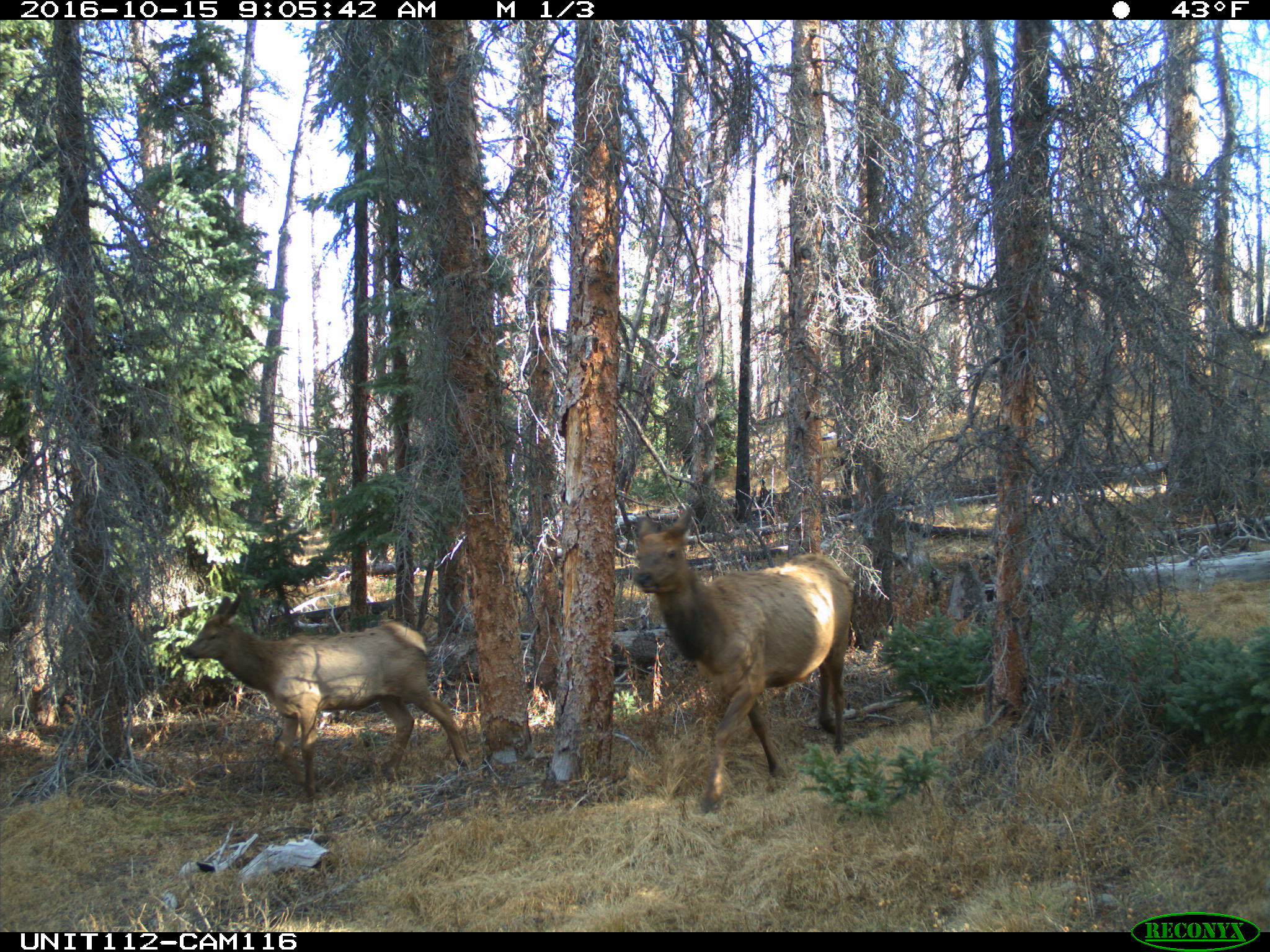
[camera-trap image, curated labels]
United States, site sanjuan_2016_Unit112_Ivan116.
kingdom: Animalia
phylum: Chordata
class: Mammalia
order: Artiodactyla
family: Cervidae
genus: Cervus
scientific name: Cervus elaphus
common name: red deer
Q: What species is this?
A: Cervus elaphus (red deer).